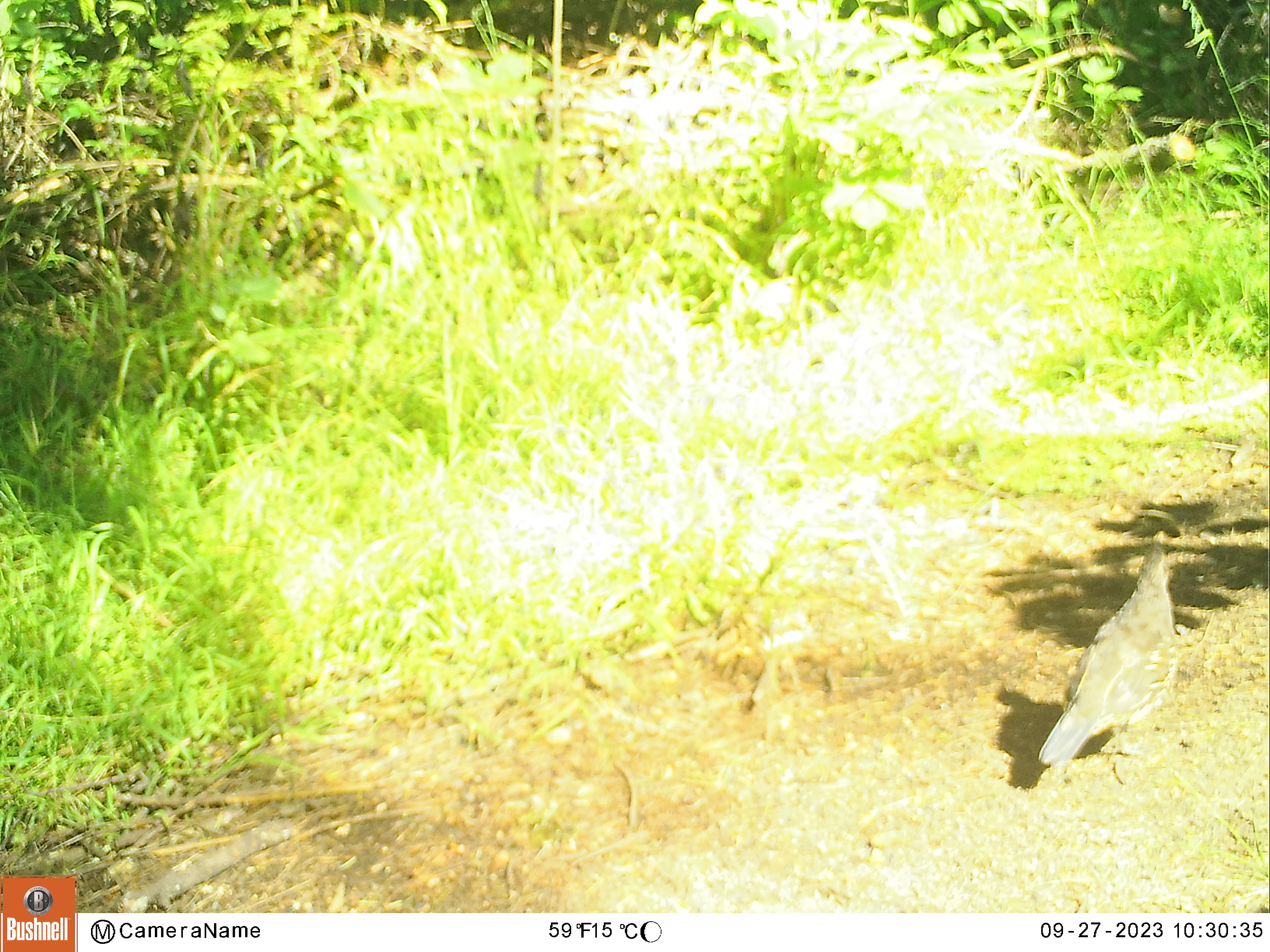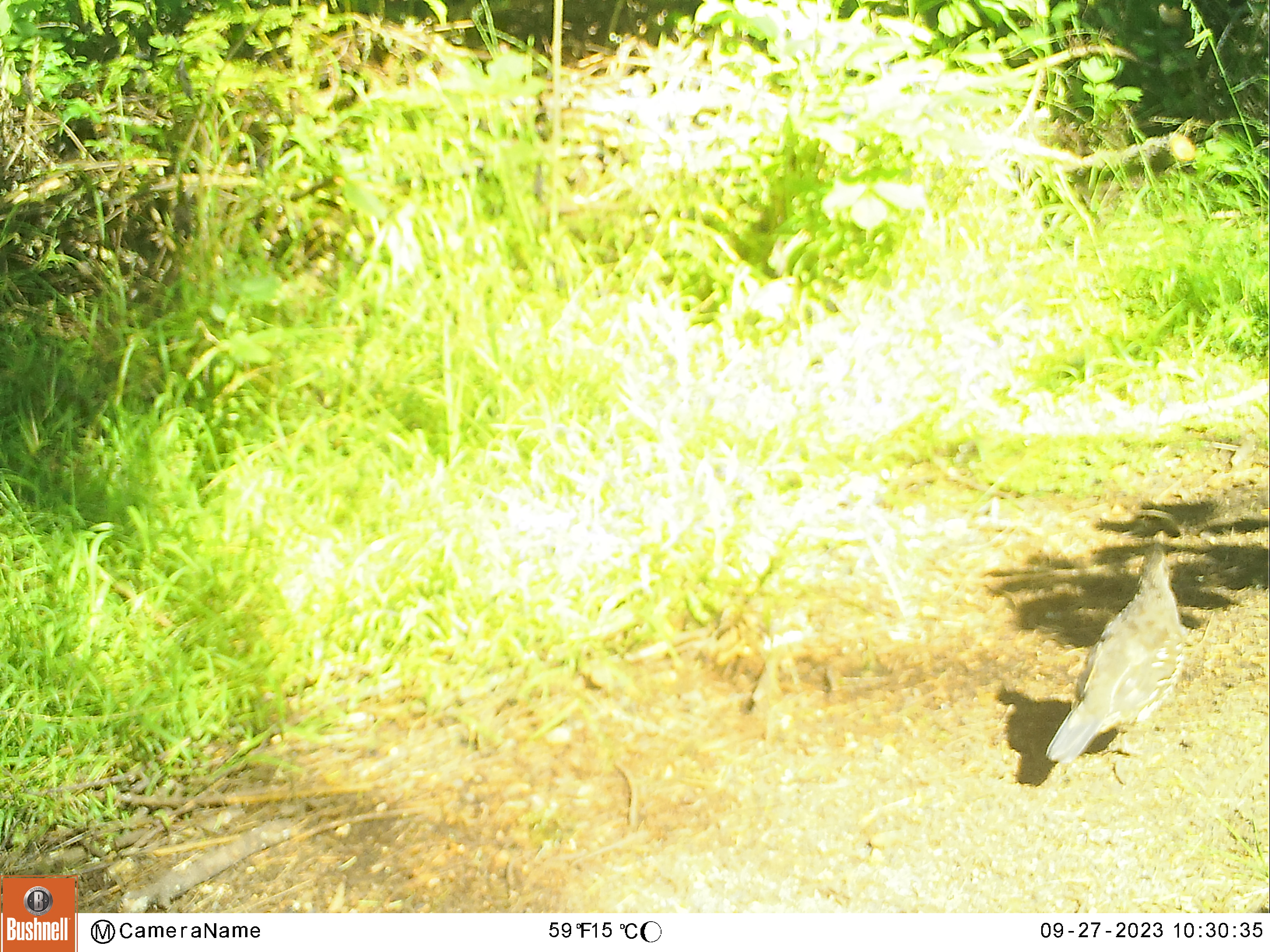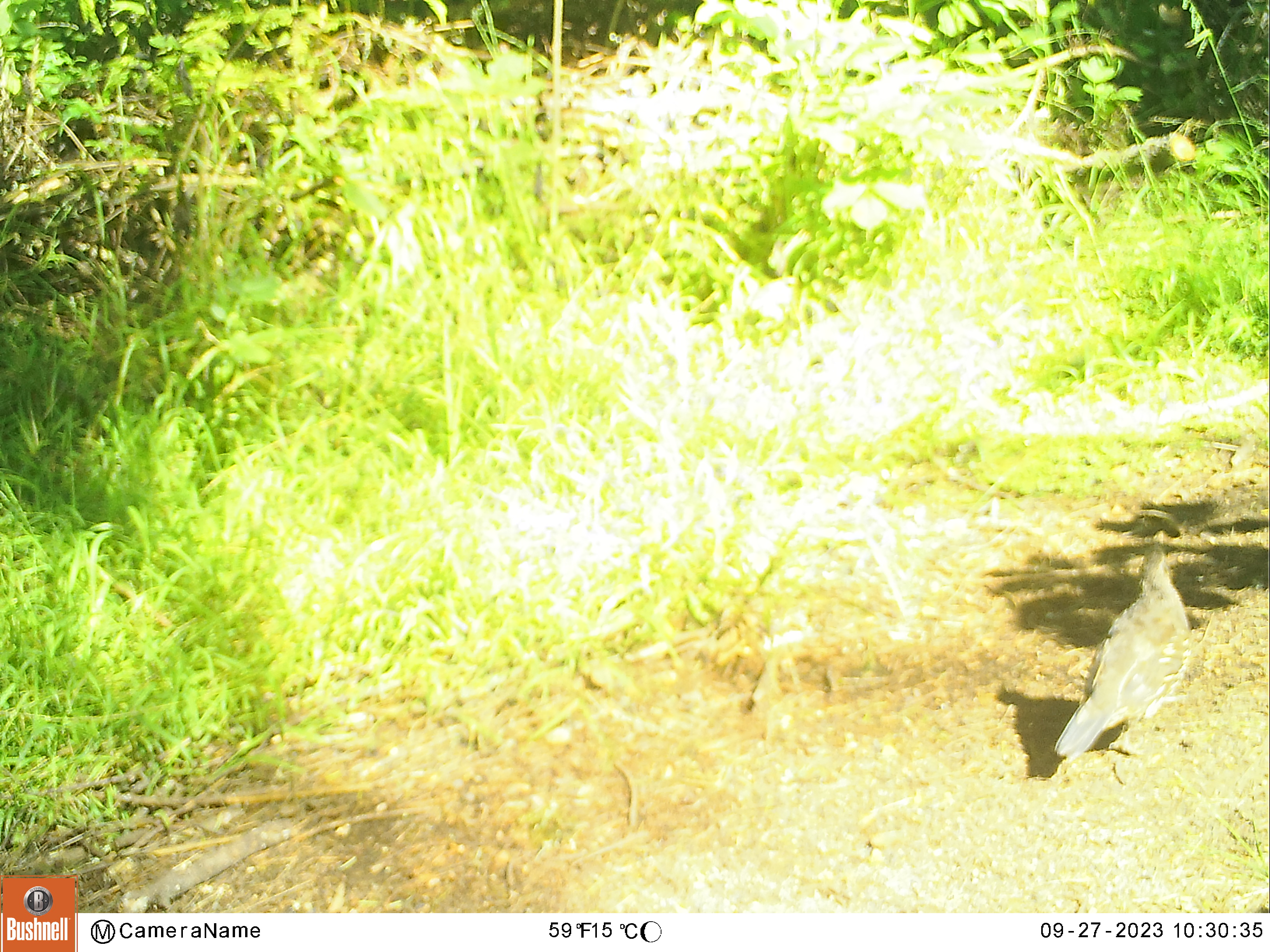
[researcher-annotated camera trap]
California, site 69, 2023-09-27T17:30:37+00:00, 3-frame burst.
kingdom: Animalia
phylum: Chordata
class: Aves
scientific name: Aves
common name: bird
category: unknown bird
Unknown bird (bird) (Aves).